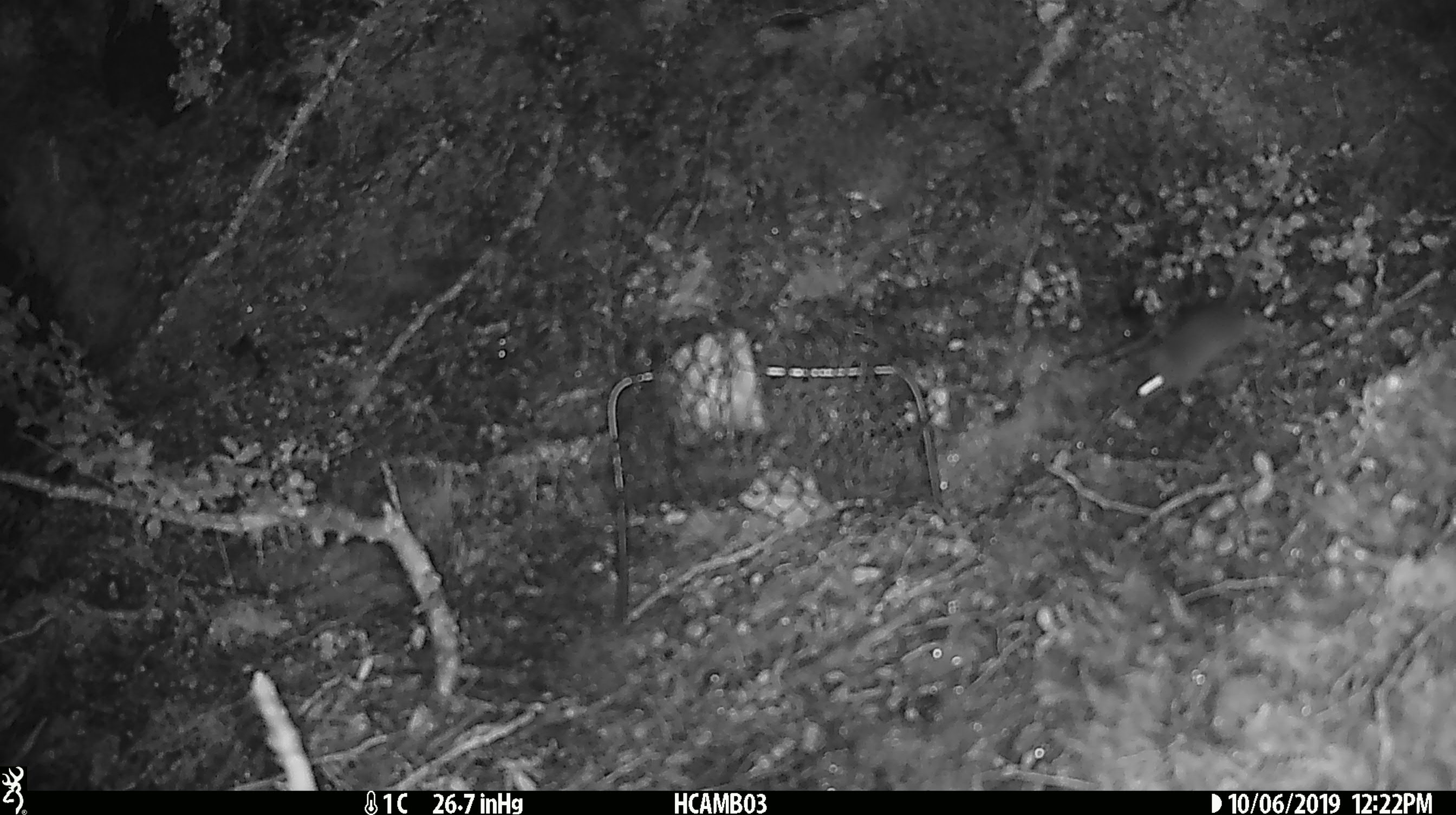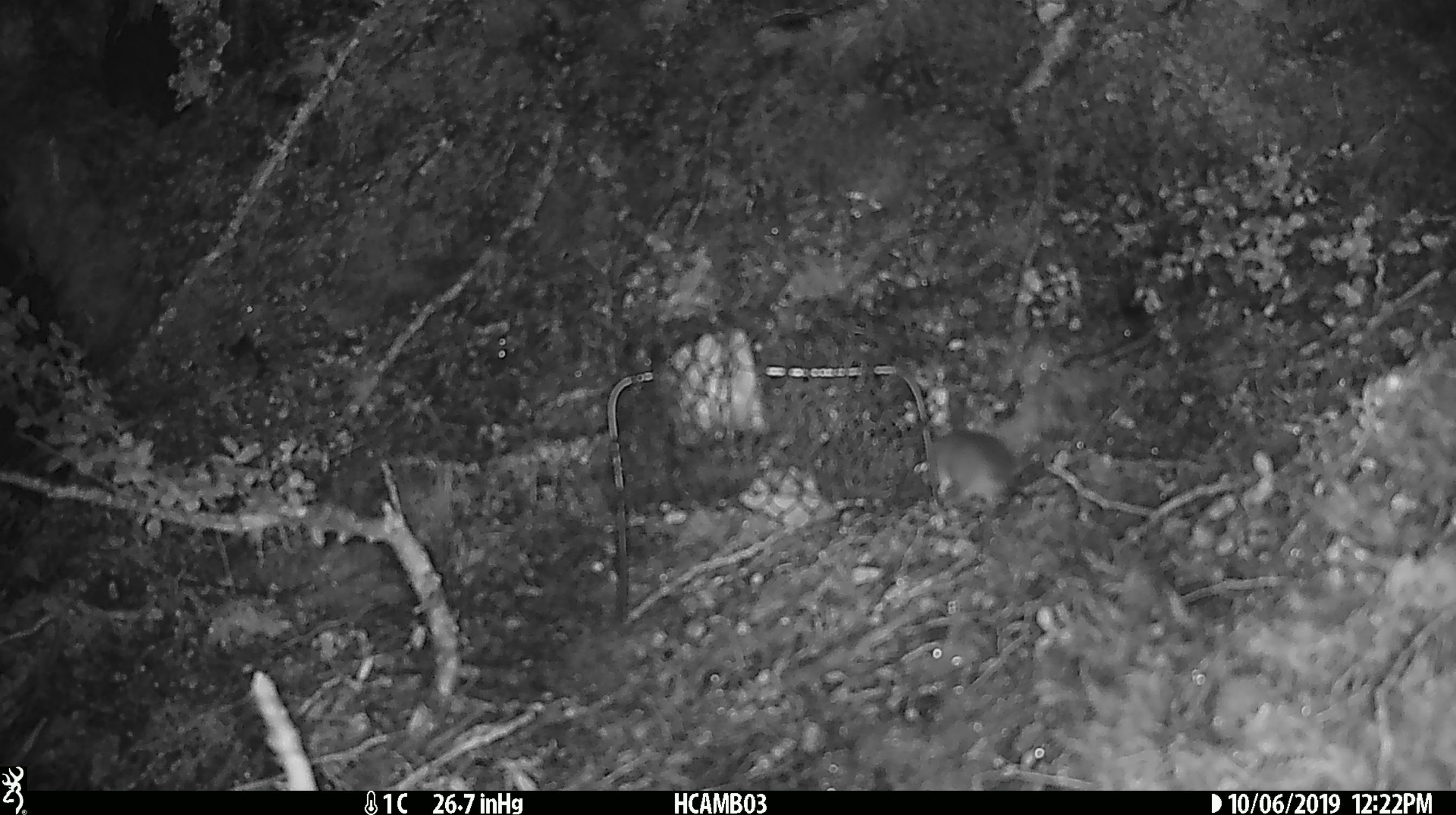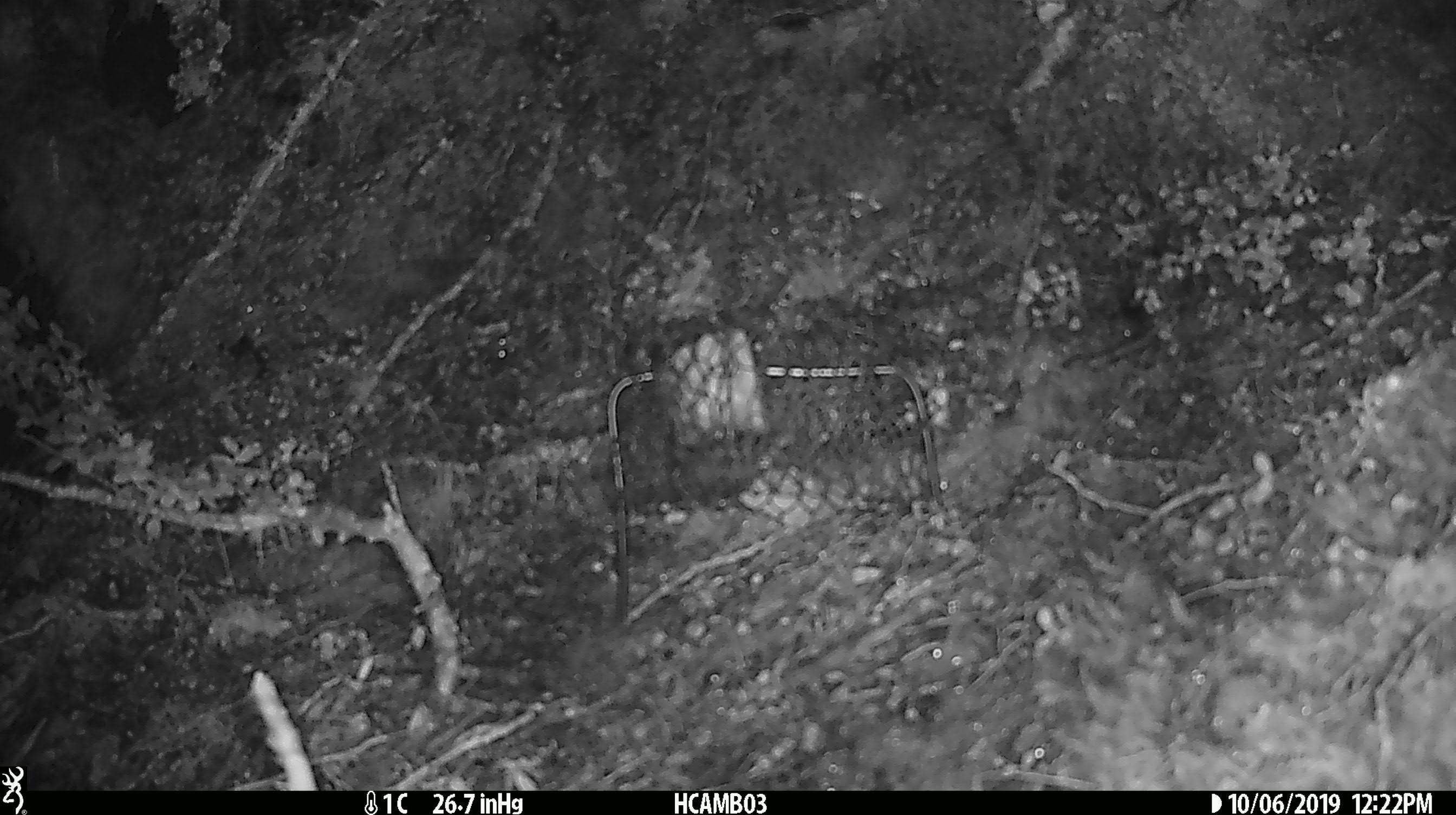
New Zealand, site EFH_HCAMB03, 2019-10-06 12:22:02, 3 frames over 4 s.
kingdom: Animalia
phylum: Chordata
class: Mammalia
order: Rodentia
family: Muridae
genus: Mus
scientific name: Mus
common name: mouse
Mouse (Mus).